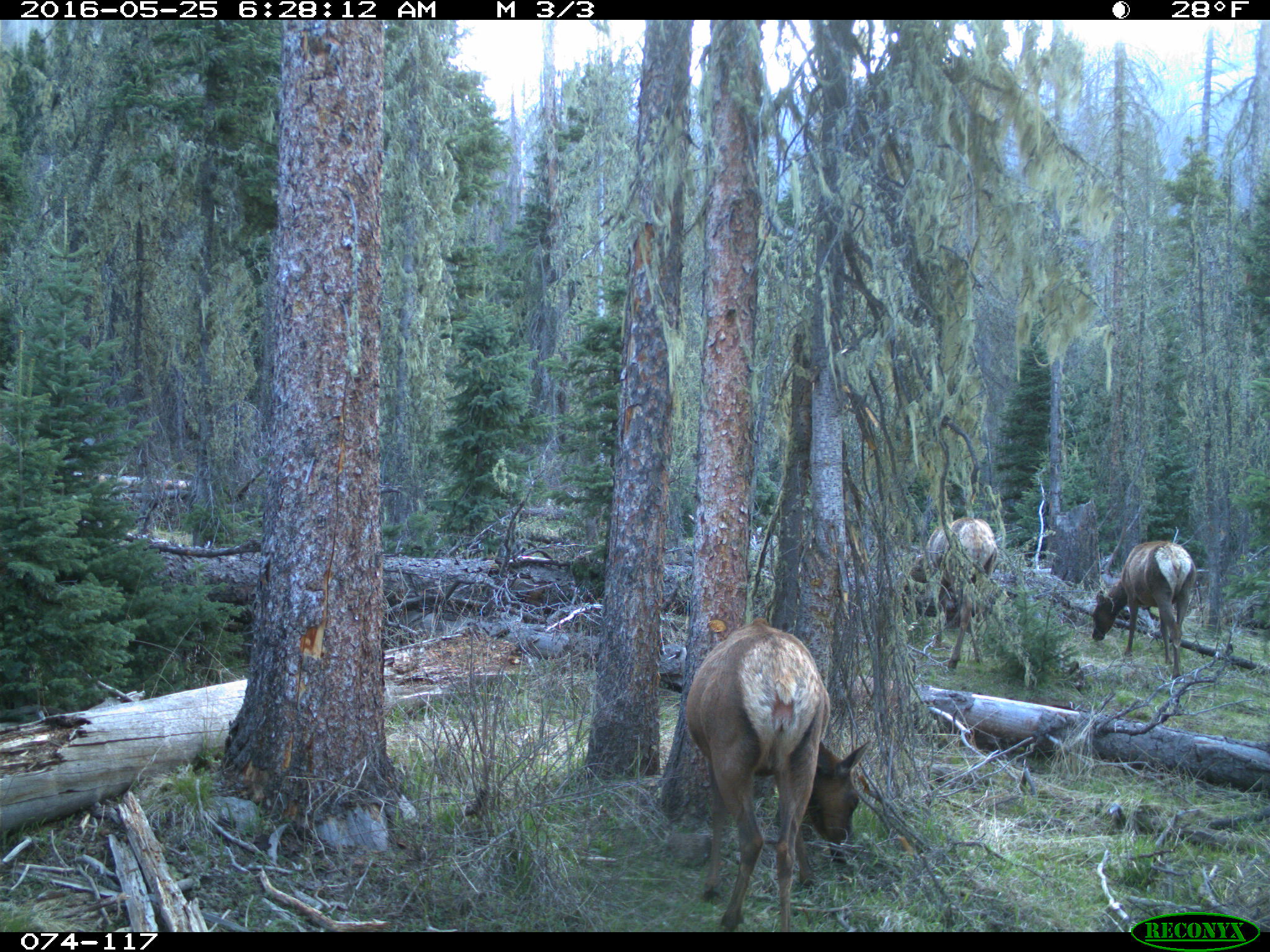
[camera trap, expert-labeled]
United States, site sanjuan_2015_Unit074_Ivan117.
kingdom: Animalia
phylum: Chordata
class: Mammalia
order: Artiodactyla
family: Cervidae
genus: Cervus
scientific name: Cervus elaphus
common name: red deer